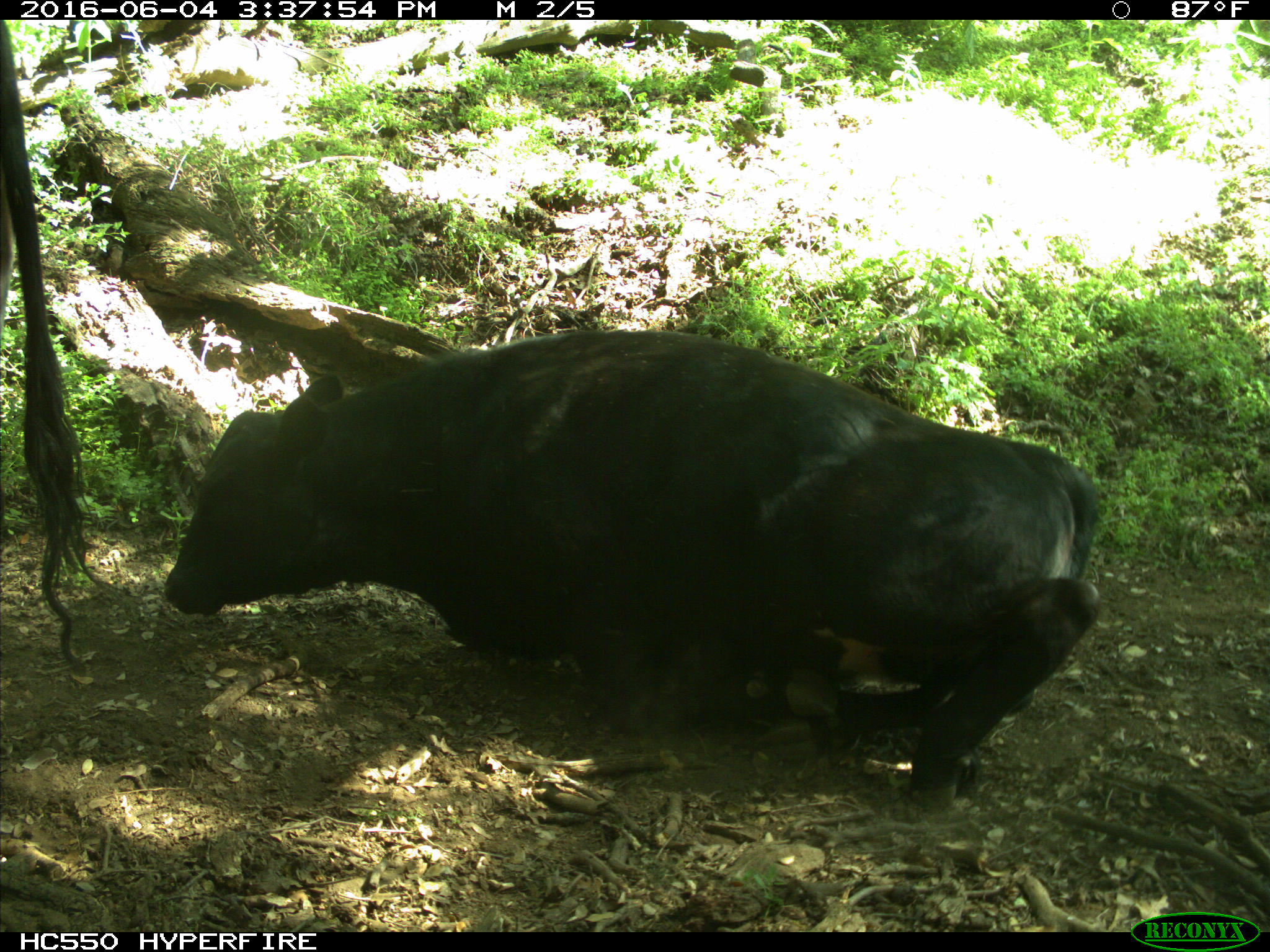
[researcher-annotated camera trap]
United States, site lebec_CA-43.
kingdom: Animalia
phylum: Chordata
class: Mammalia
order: Artiodactyla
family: Bovidae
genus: Bos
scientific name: Bos taurus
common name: domestic cow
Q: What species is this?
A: Bos taurus (domestic cow).